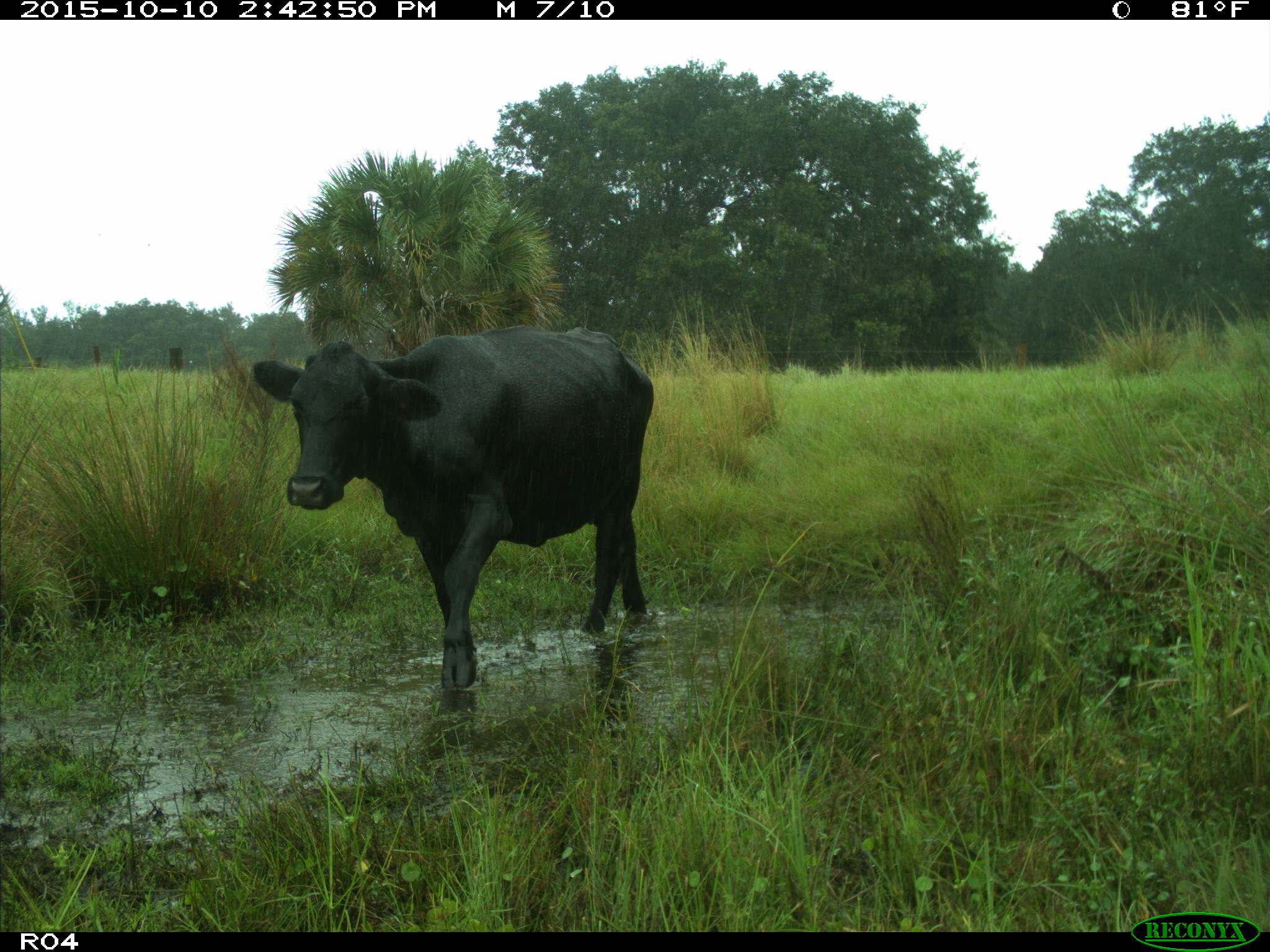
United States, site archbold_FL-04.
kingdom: Animalia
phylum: Chordata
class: Mammalia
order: Artiodactyla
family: Bovidae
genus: Bos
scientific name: Bos taurus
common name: domestic cow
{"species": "Bos taurus (domestic cow)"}